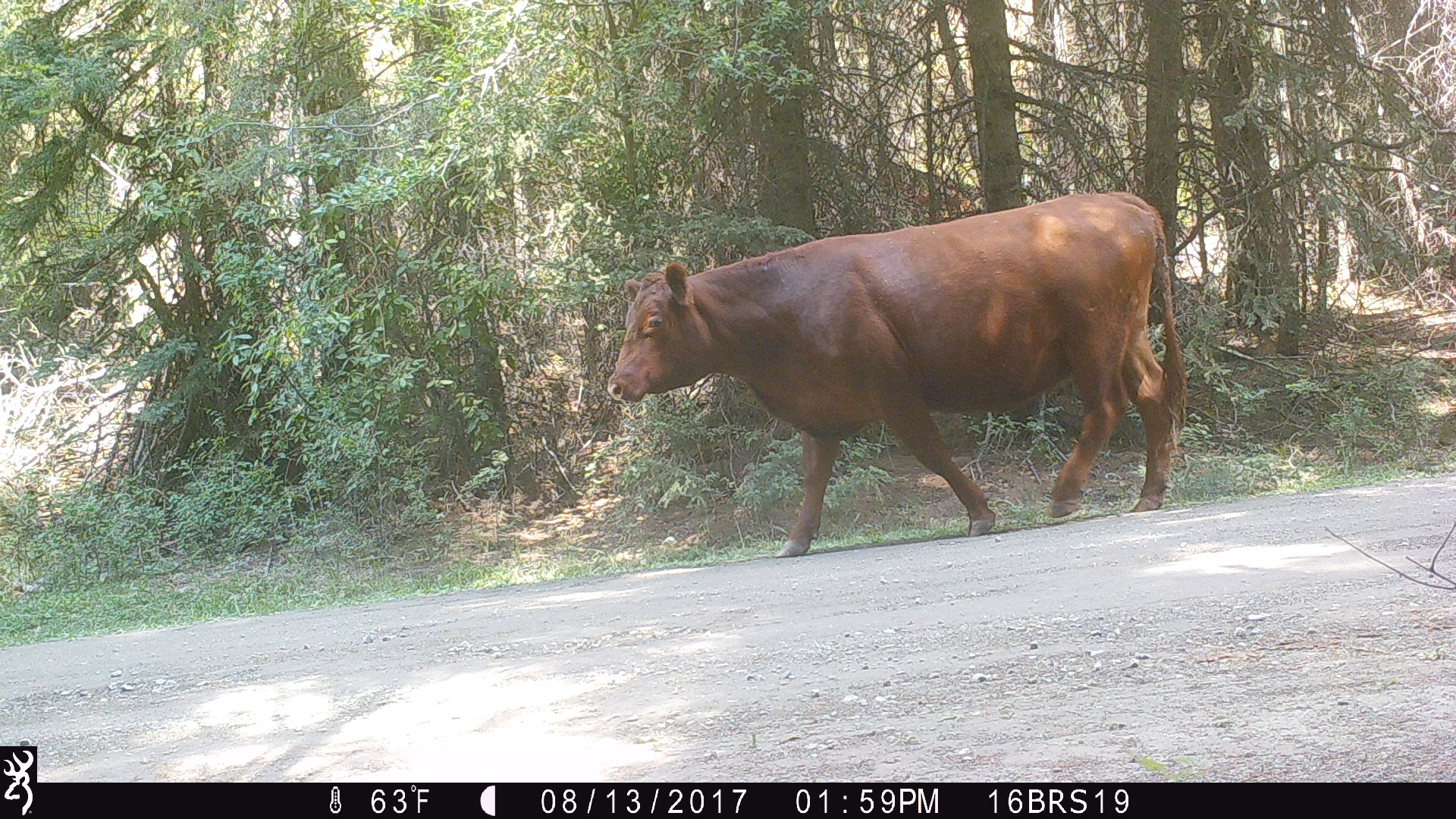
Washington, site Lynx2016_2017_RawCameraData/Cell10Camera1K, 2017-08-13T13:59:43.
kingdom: Animalia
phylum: Chordata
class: Mammalia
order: Artiodactyla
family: Bovidae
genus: Bos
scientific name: Bos taurus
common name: domestic cattle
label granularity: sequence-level